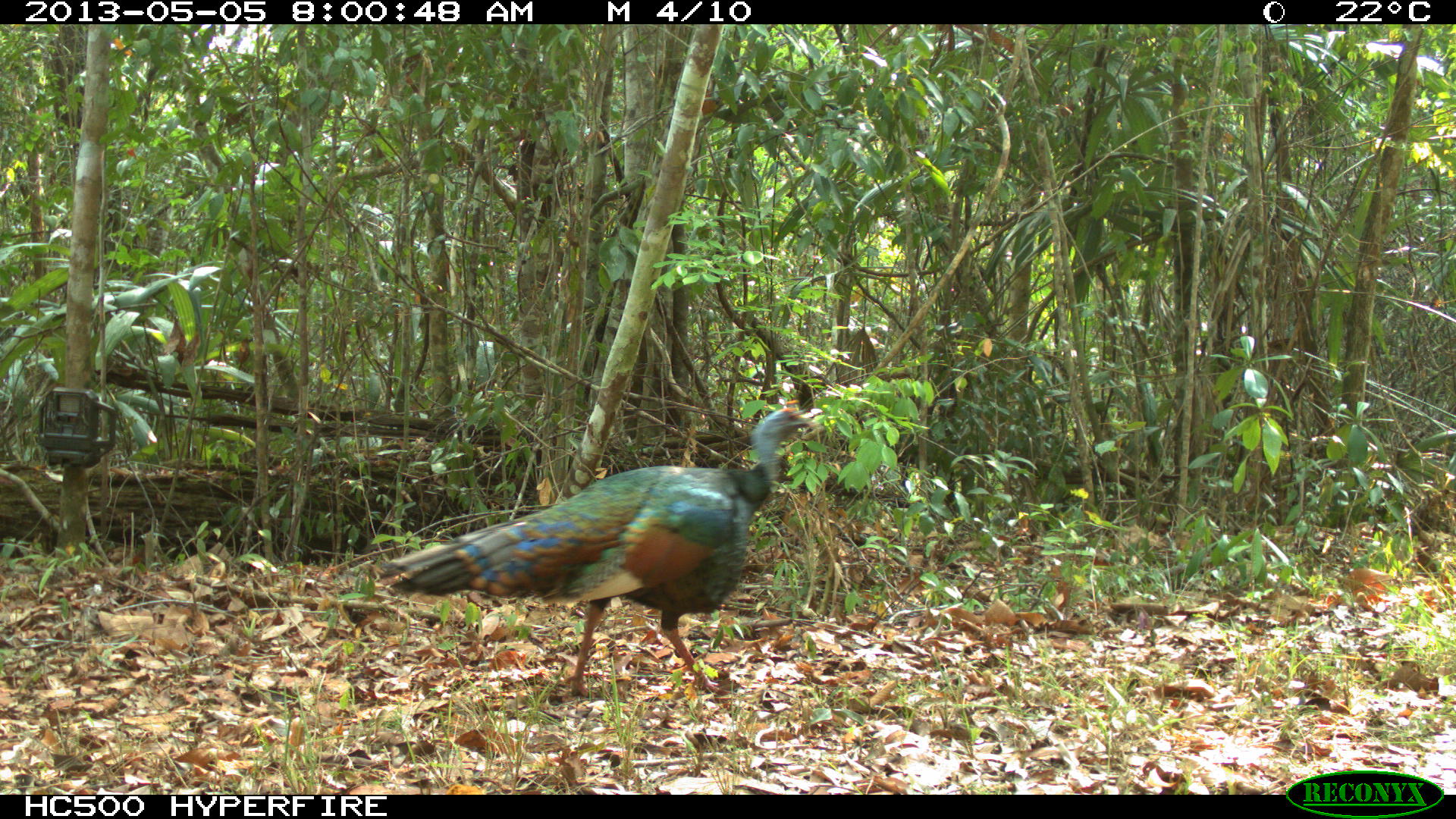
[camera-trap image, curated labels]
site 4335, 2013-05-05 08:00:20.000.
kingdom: Animalia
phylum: Chordata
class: Aves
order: Galliformes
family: Phasianidae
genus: Meleagris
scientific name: Meleagris ocellata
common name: ocellated turkey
Meleagris ocellata (ocellated turkey), count 1, sex male.